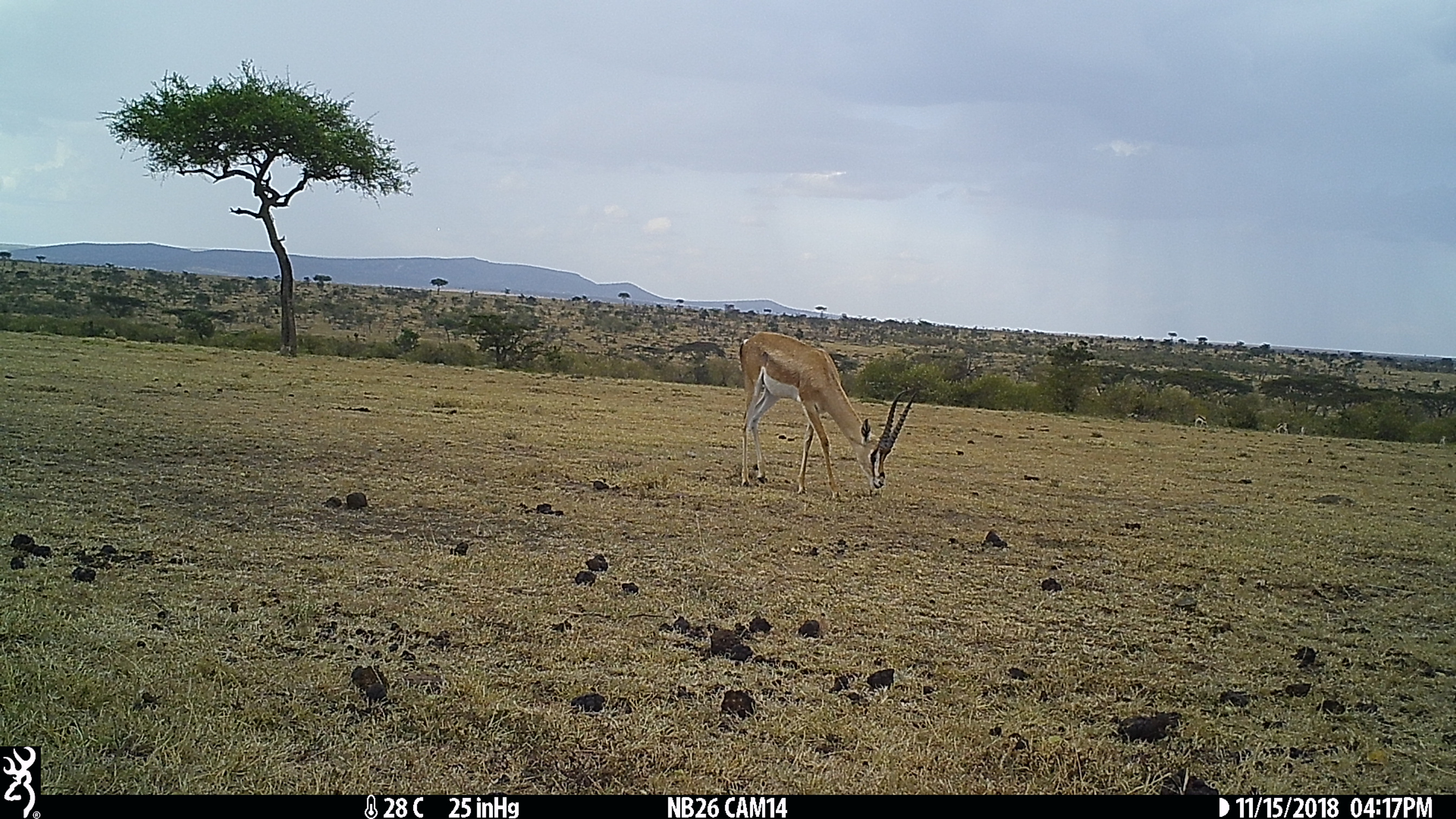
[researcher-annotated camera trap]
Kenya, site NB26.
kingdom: Animalia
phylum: Chordata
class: Mammalia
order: Artiodactyla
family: Bovidae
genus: Nanger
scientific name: Nanger granti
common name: grant's gazelle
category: gazelle grants